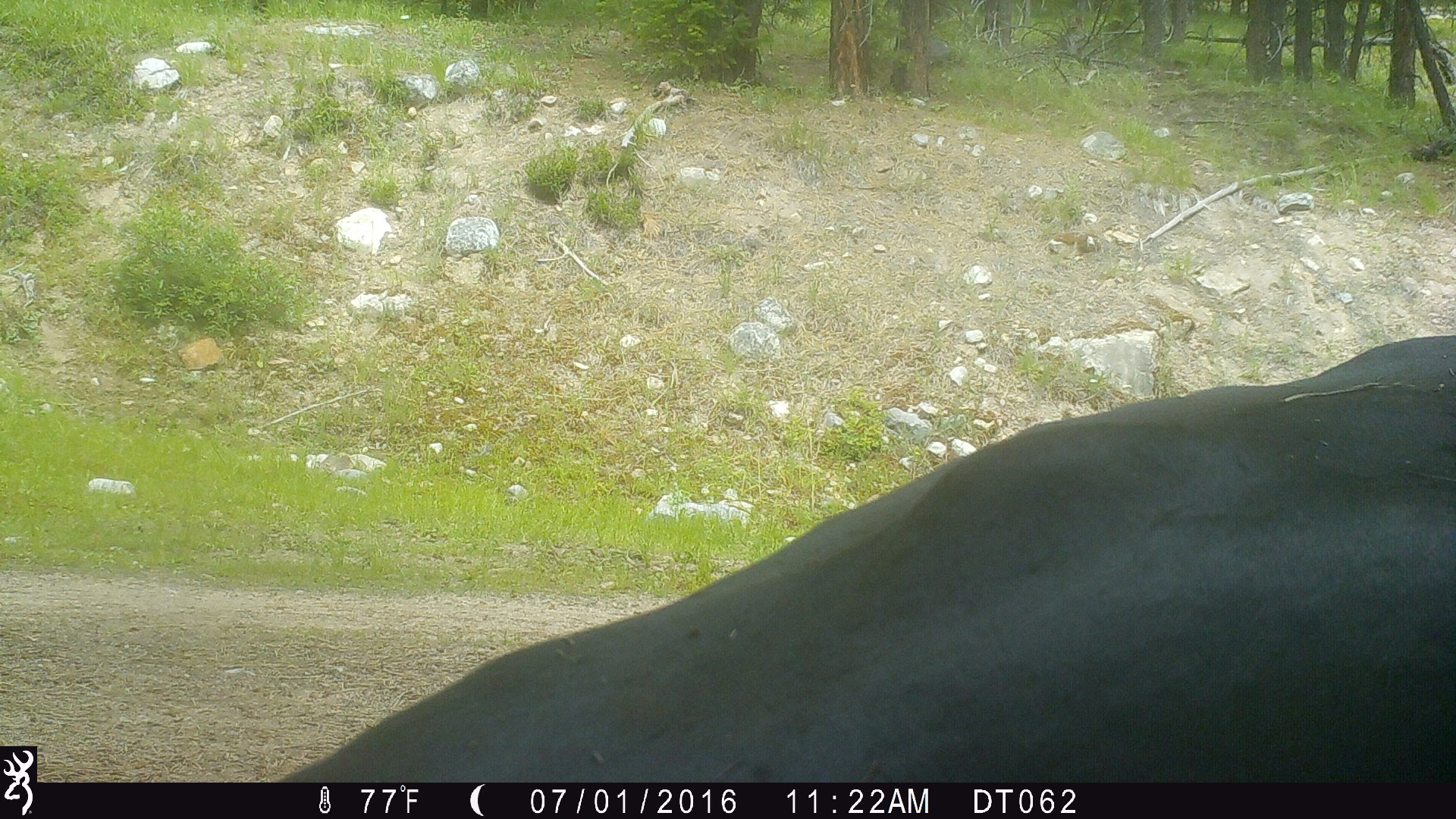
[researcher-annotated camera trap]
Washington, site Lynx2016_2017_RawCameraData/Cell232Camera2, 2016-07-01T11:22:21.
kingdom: Animalia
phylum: Chordata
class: Mammalia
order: Artiodactyla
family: Bovidae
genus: Bos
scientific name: Bos taurus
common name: domestic cattle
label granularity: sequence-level